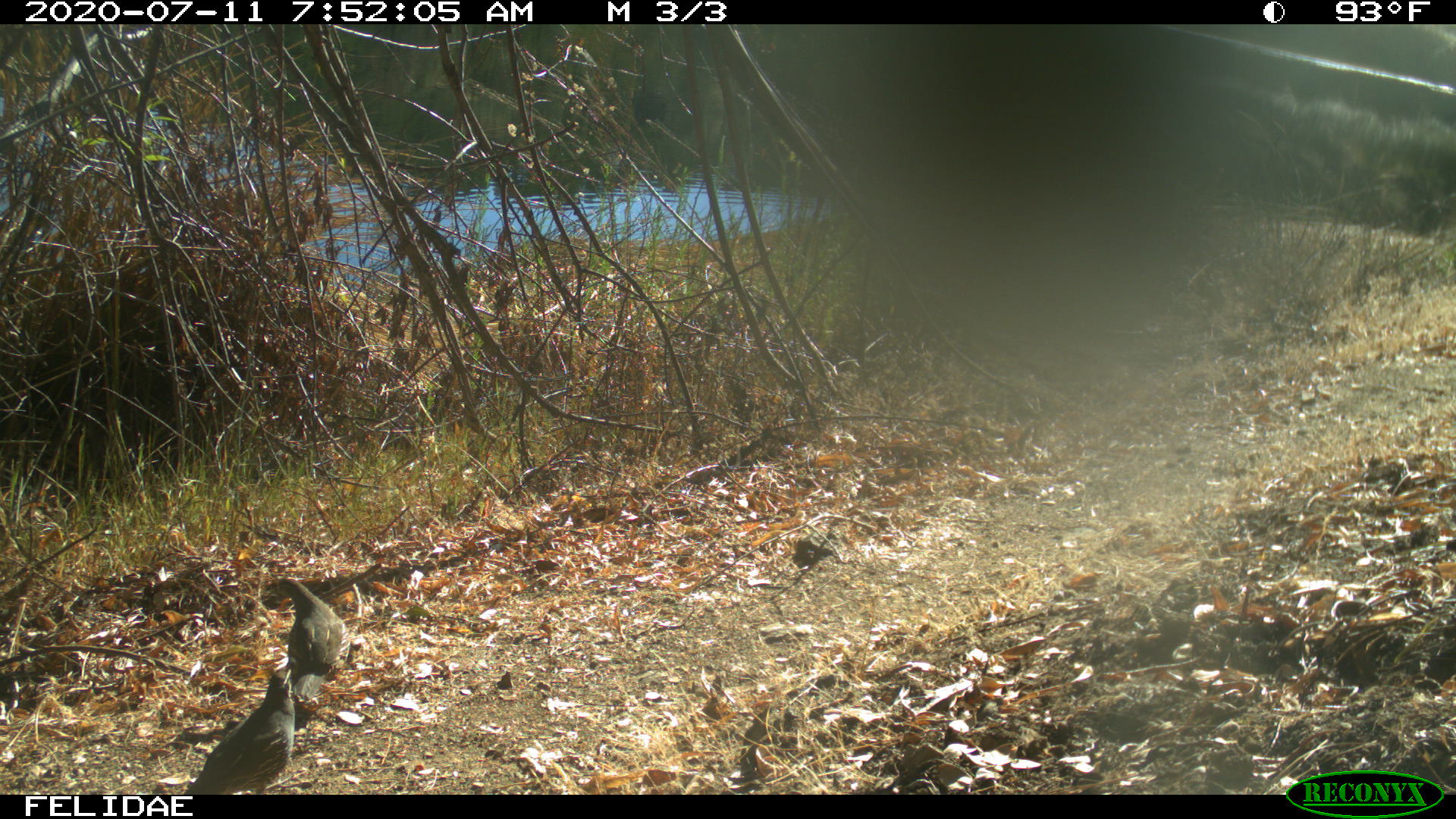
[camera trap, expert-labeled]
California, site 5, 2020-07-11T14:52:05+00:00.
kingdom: Animalia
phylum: Chordata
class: Aves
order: Galliformes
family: Odontophoridae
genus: Callipepla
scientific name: Callipepla californica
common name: california quail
California quail (Callipepla californica).